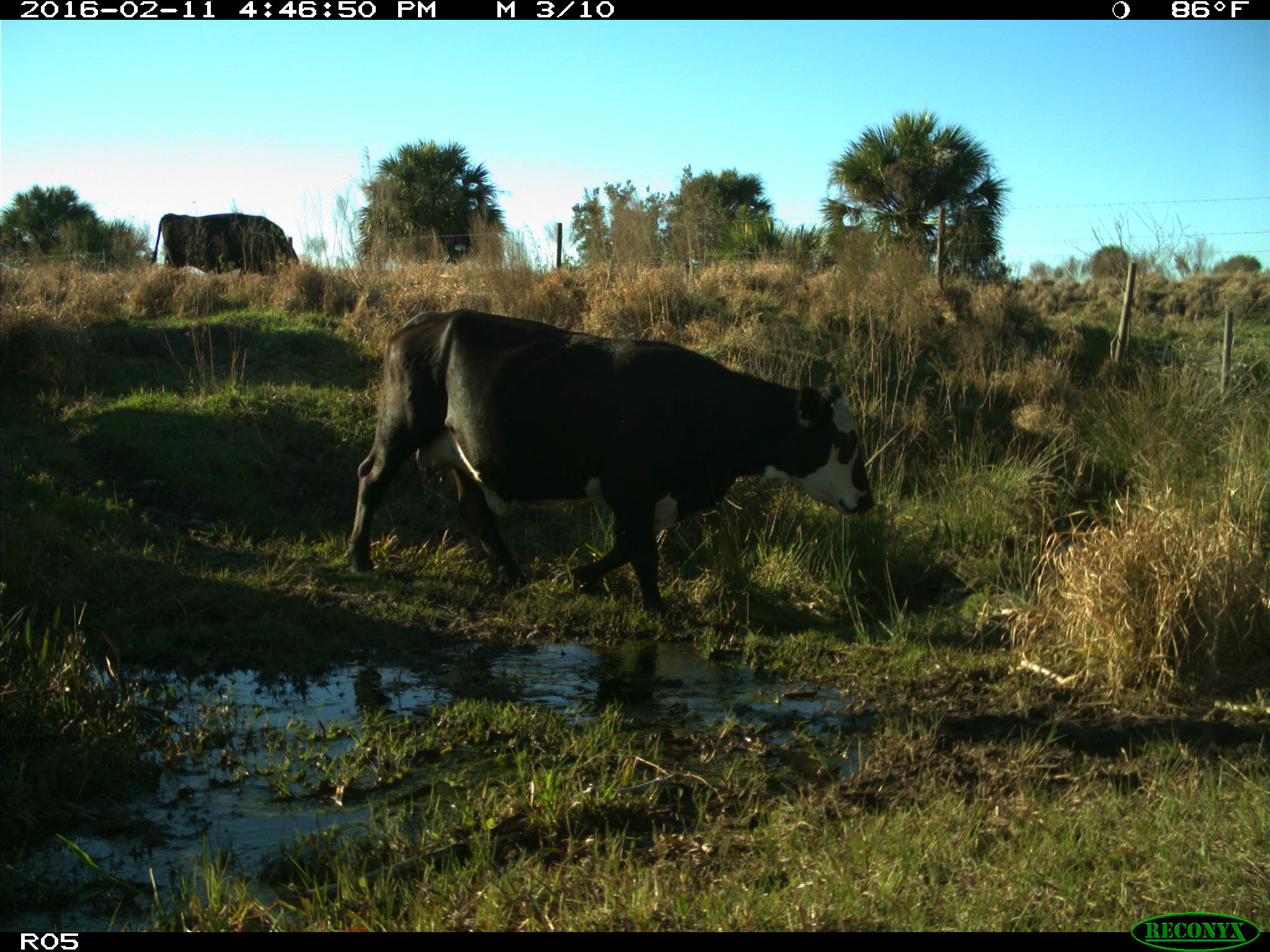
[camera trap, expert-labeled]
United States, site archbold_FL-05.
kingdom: Animalia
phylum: Chordata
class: Mammalia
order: Artiodactyla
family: Bovidae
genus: Bos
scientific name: Bos taurus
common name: domestic cow